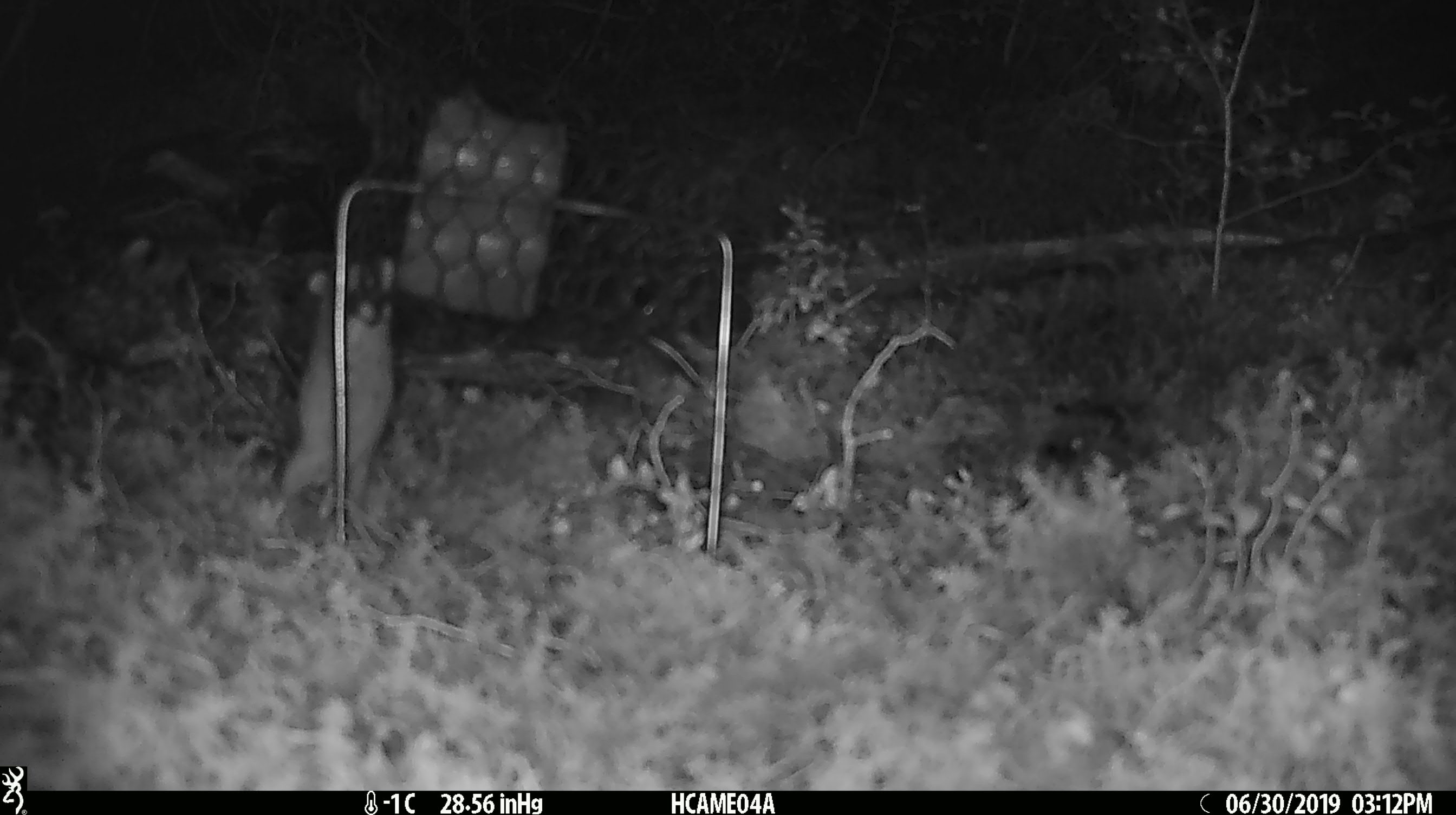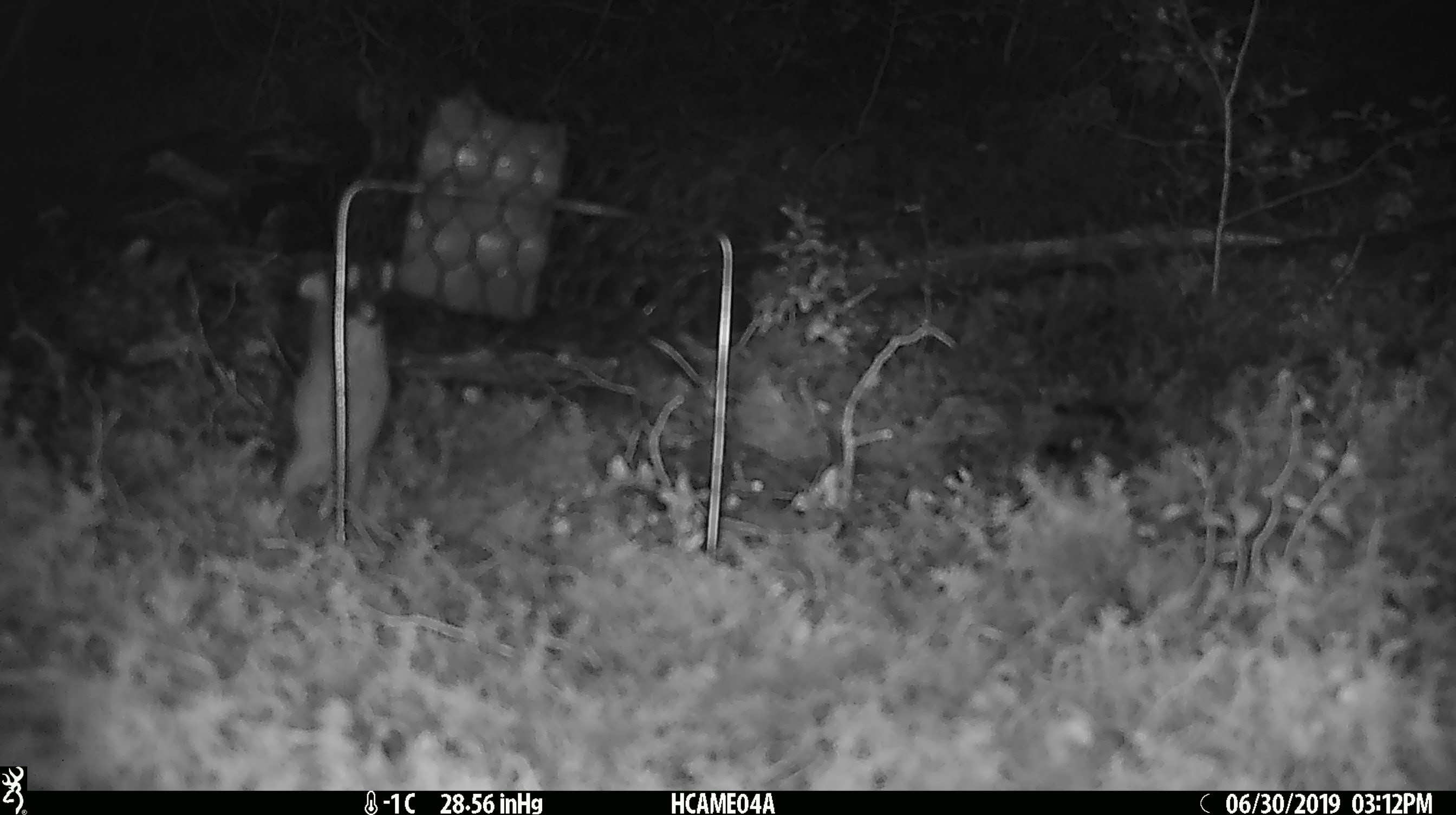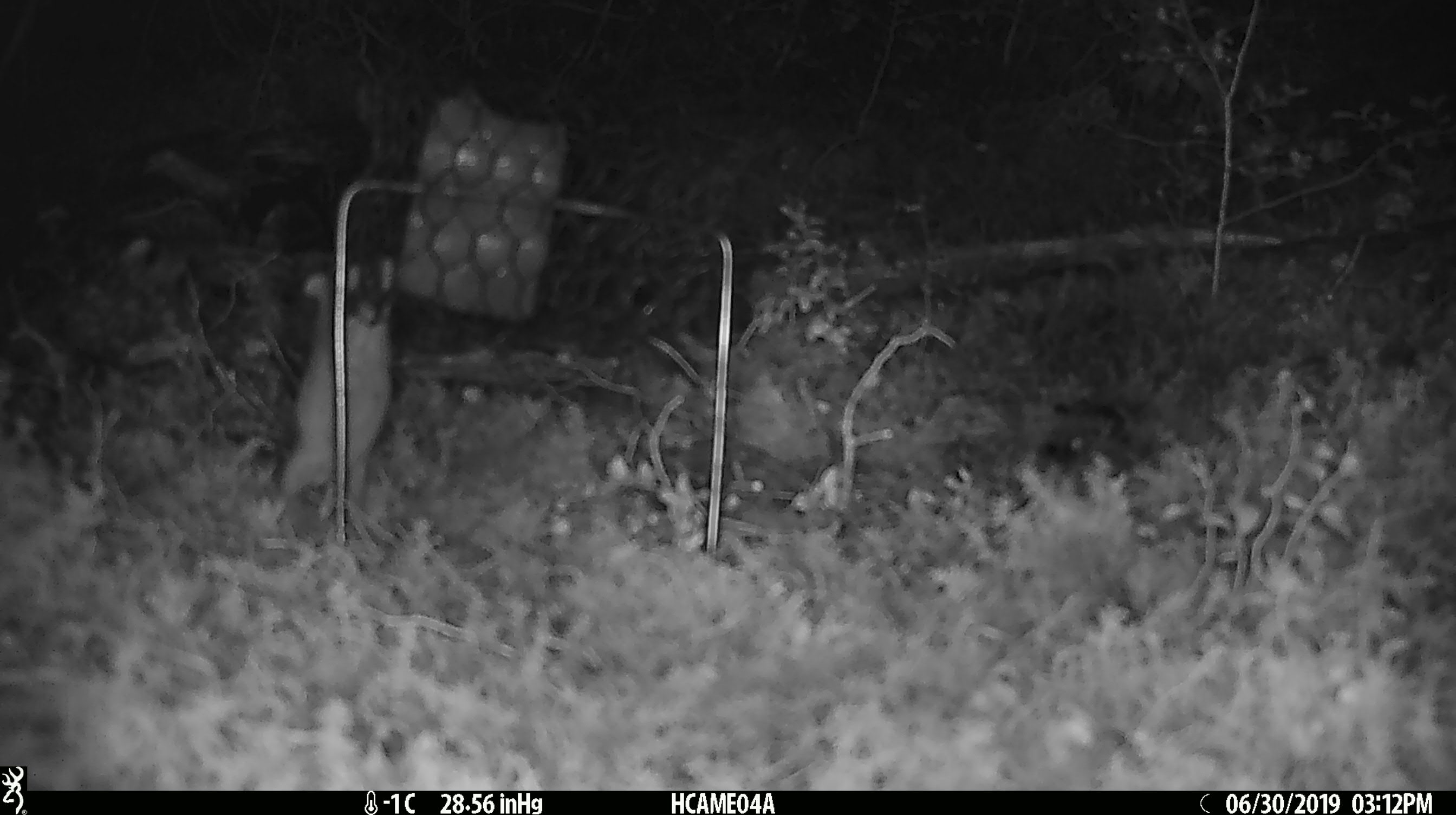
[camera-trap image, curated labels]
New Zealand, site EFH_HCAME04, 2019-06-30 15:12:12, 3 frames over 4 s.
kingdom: Animalia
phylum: Chordata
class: Mammalia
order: Rodentia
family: Muridae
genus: Mus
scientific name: Mus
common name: mouse